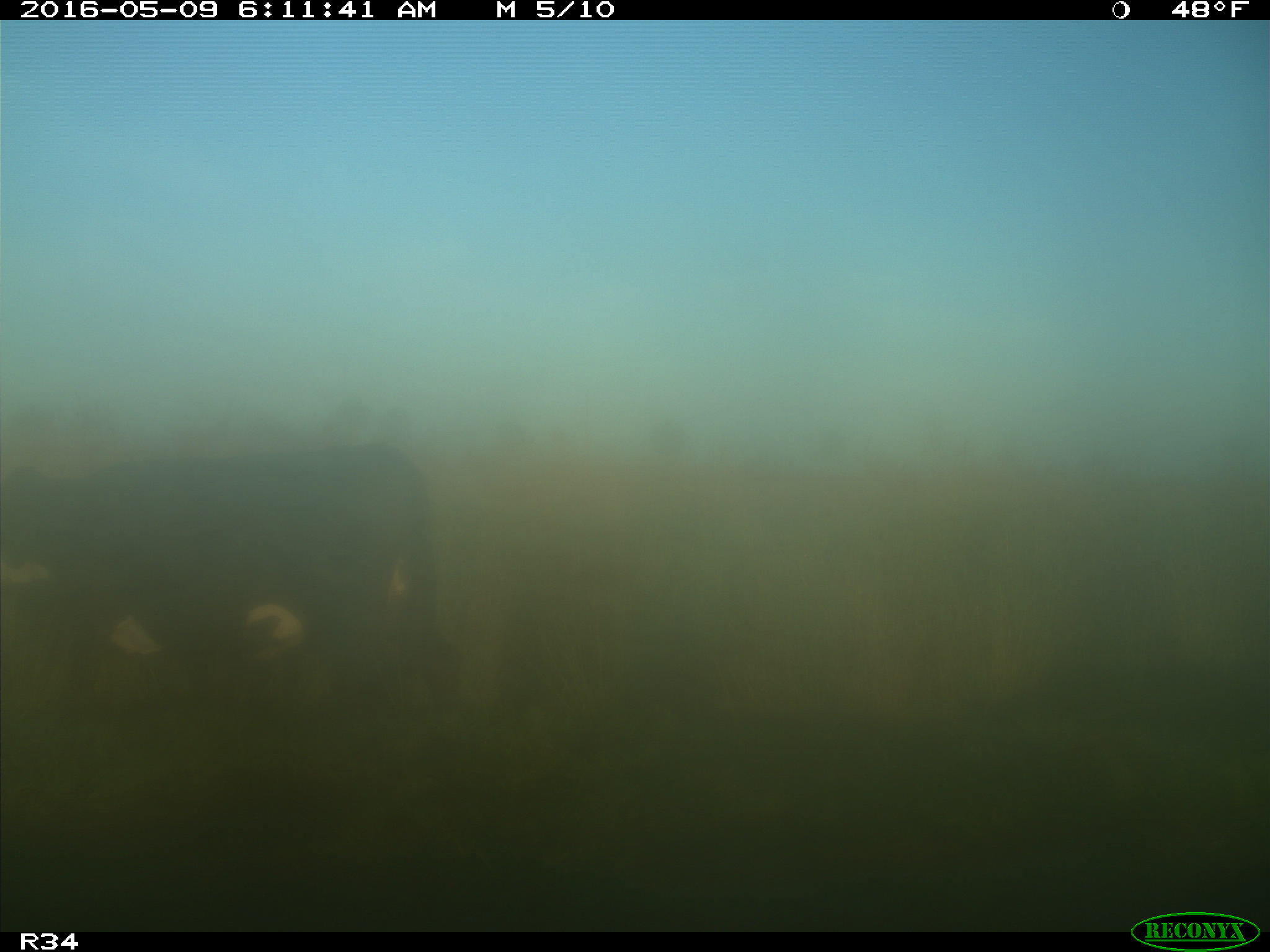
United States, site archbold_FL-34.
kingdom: Animalia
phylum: Chordata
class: Mammalia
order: Artiodactyla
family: Bovidae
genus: Bos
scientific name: Bos taurus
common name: domestic cow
Bos taurus (domestic cow).